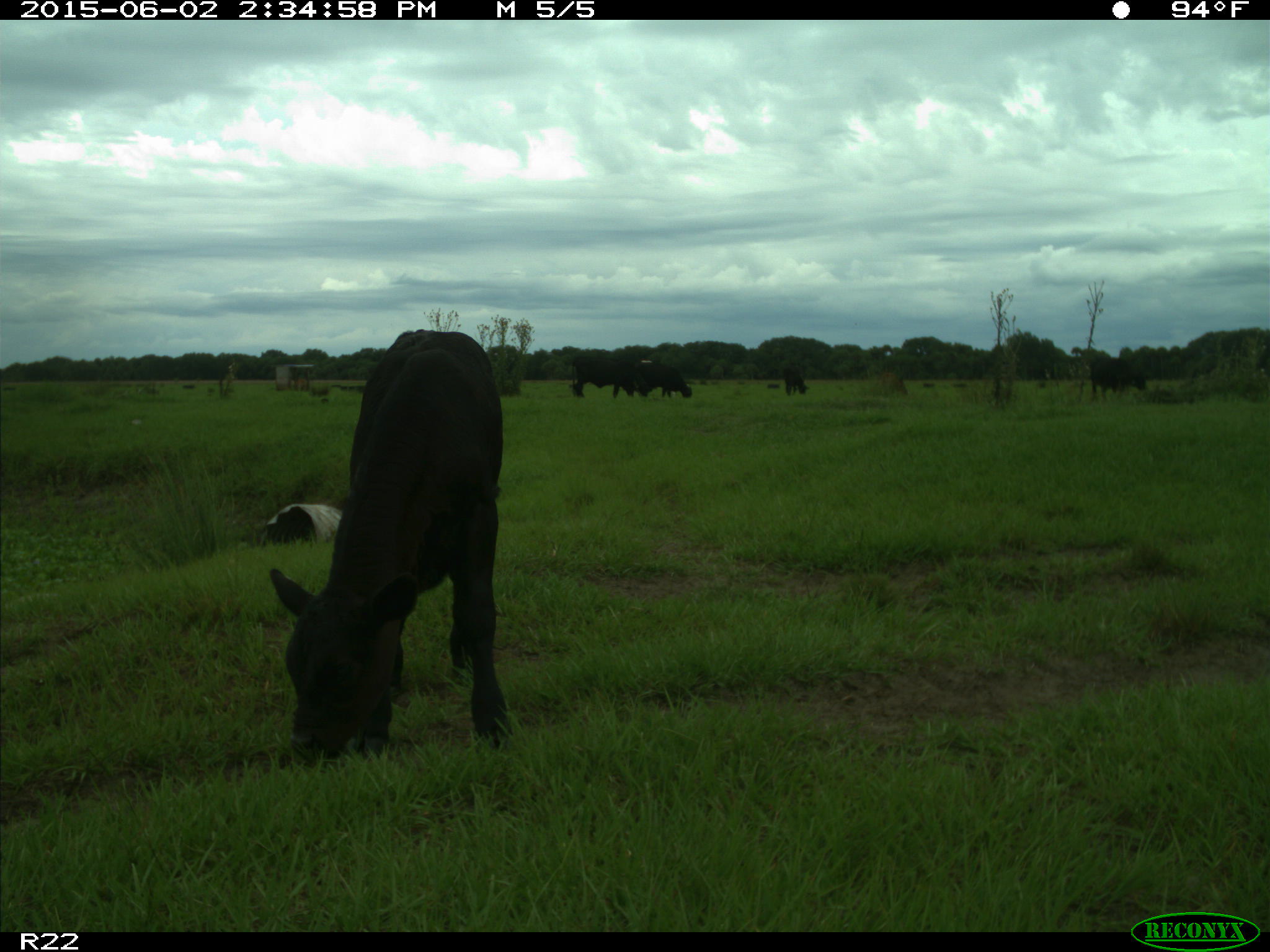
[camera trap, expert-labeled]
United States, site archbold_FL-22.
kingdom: Animalia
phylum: Chordata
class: Mammalia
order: Artiodactyla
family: Bovidae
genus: Bos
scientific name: Bos taurus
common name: domestic cow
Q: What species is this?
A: Bos taurus (domestic cow).